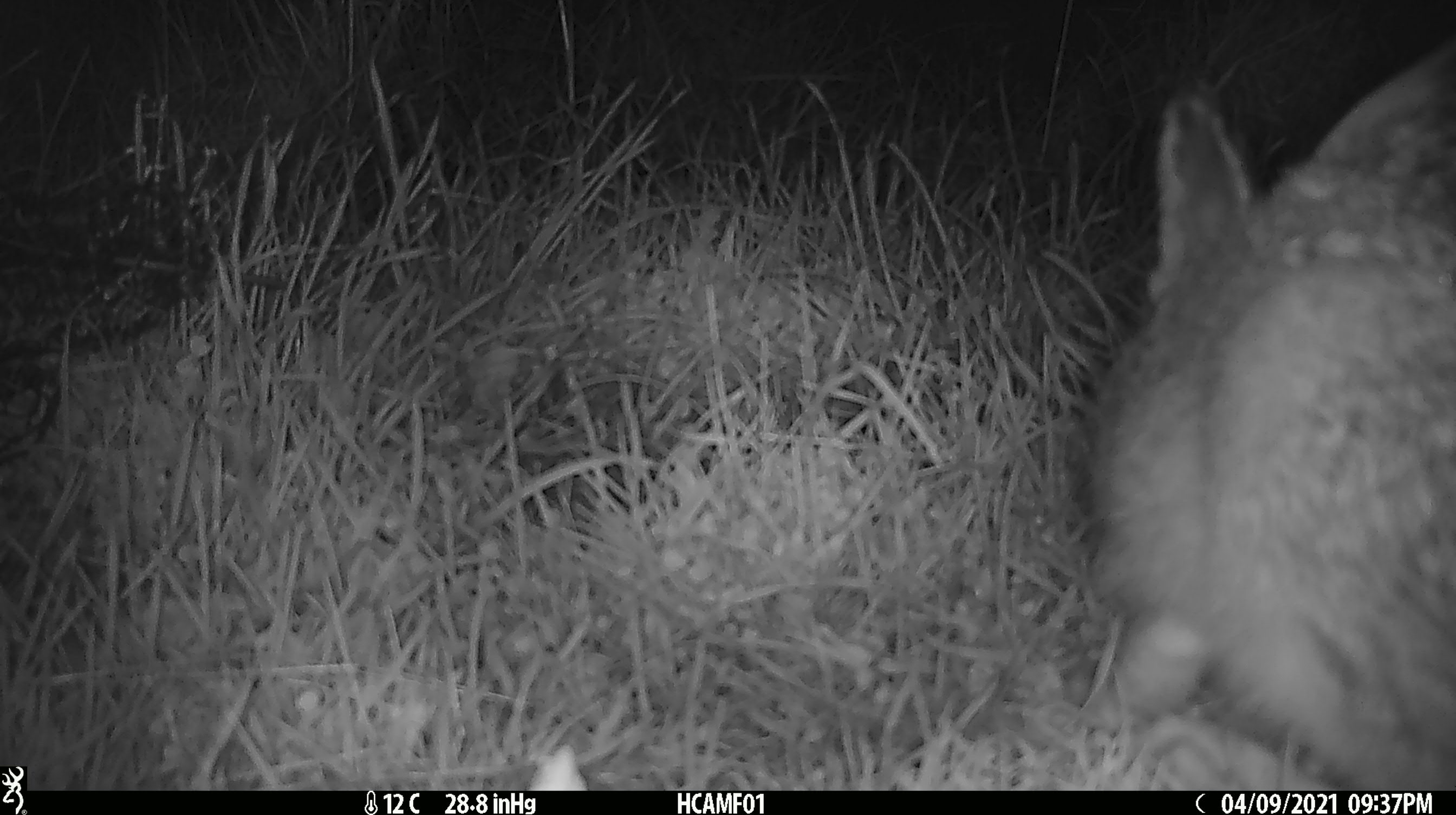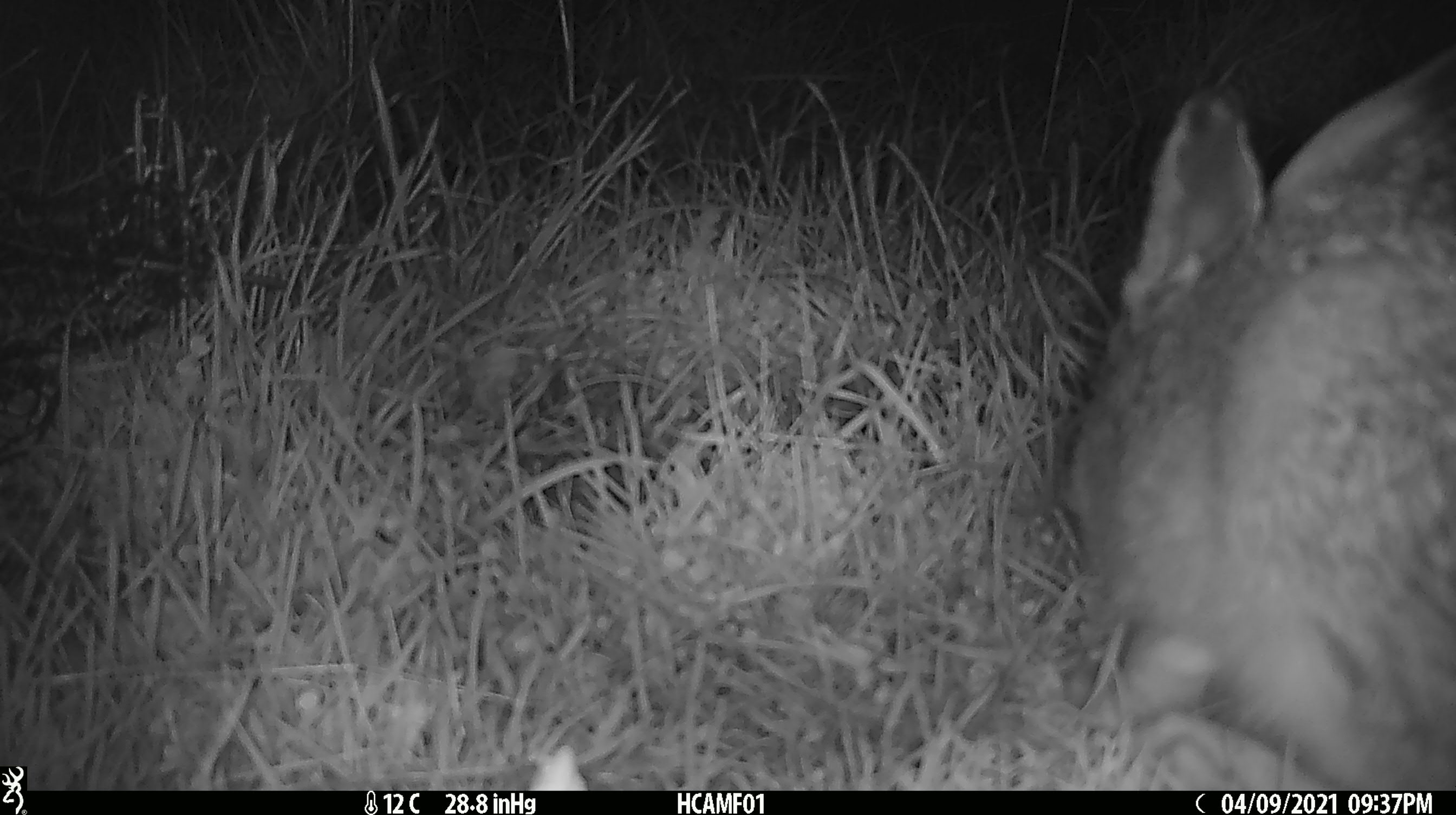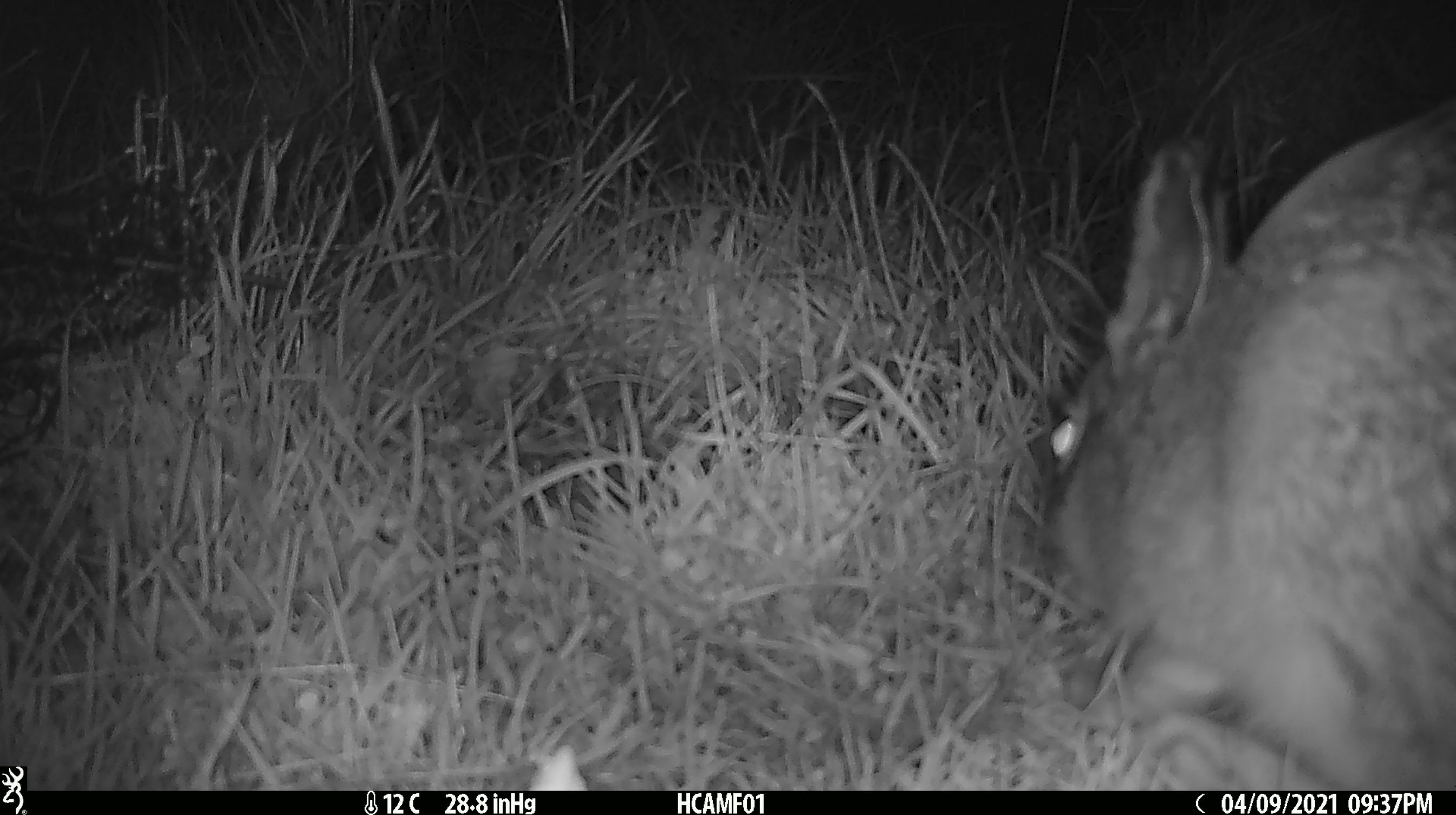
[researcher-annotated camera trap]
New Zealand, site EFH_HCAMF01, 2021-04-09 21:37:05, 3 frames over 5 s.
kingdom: Animalia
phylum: Chordata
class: Mammalia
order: Lagomorpha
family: Leporidae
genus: Lepus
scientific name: Lepus europaeus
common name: brown hare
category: hare